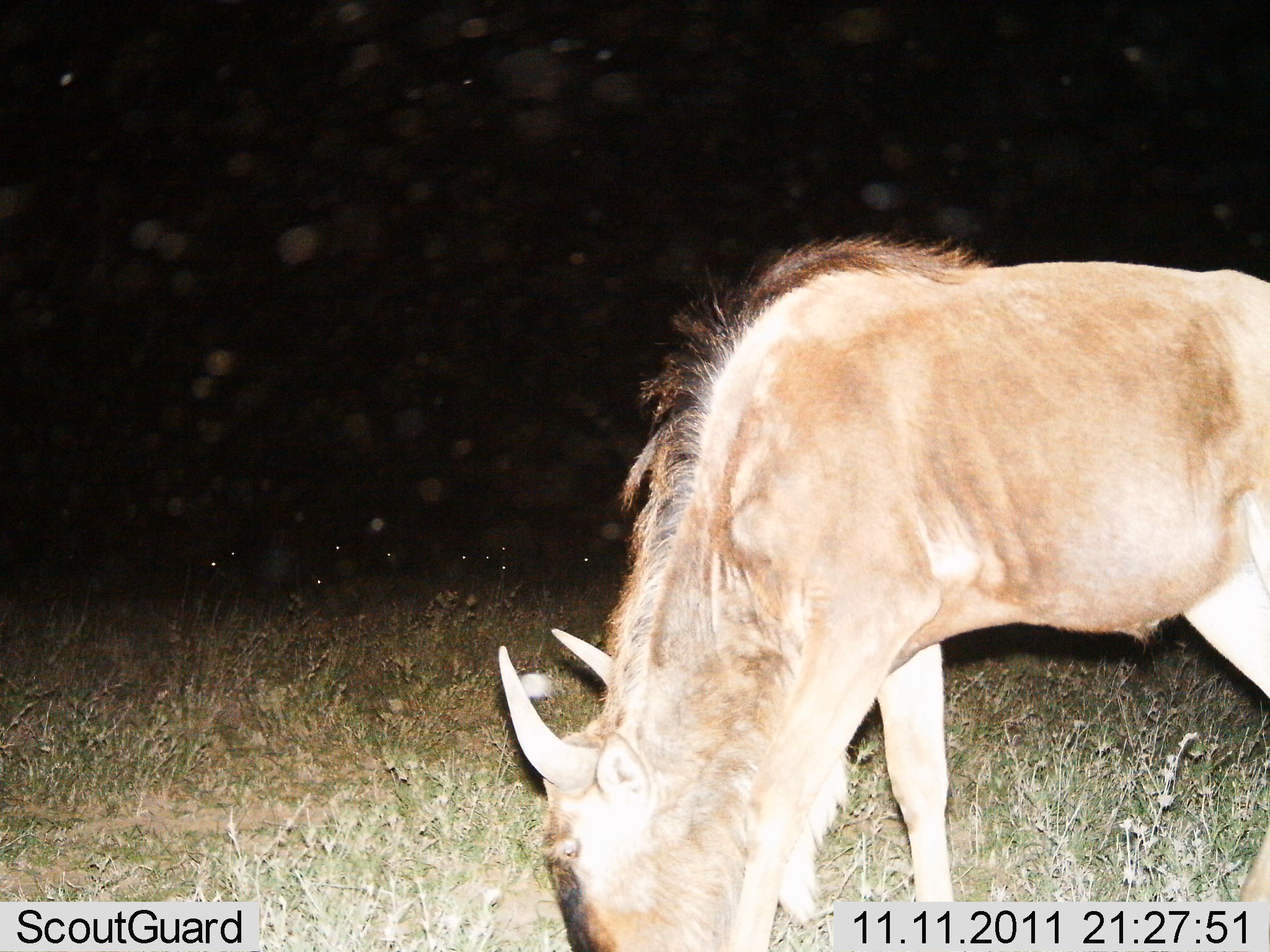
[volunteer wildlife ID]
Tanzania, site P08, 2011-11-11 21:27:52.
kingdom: Animalia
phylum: Chordata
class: Mammalia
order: Artiodactyla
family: Bovidae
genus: Connochaetes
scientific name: Connochaetes taurinus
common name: blue wildebeest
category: wildebeest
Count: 1.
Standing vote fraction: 18%.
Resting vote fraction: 0%.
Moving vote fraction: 0%.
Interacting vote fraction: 0%.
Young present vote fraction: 0%.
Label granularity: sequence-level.